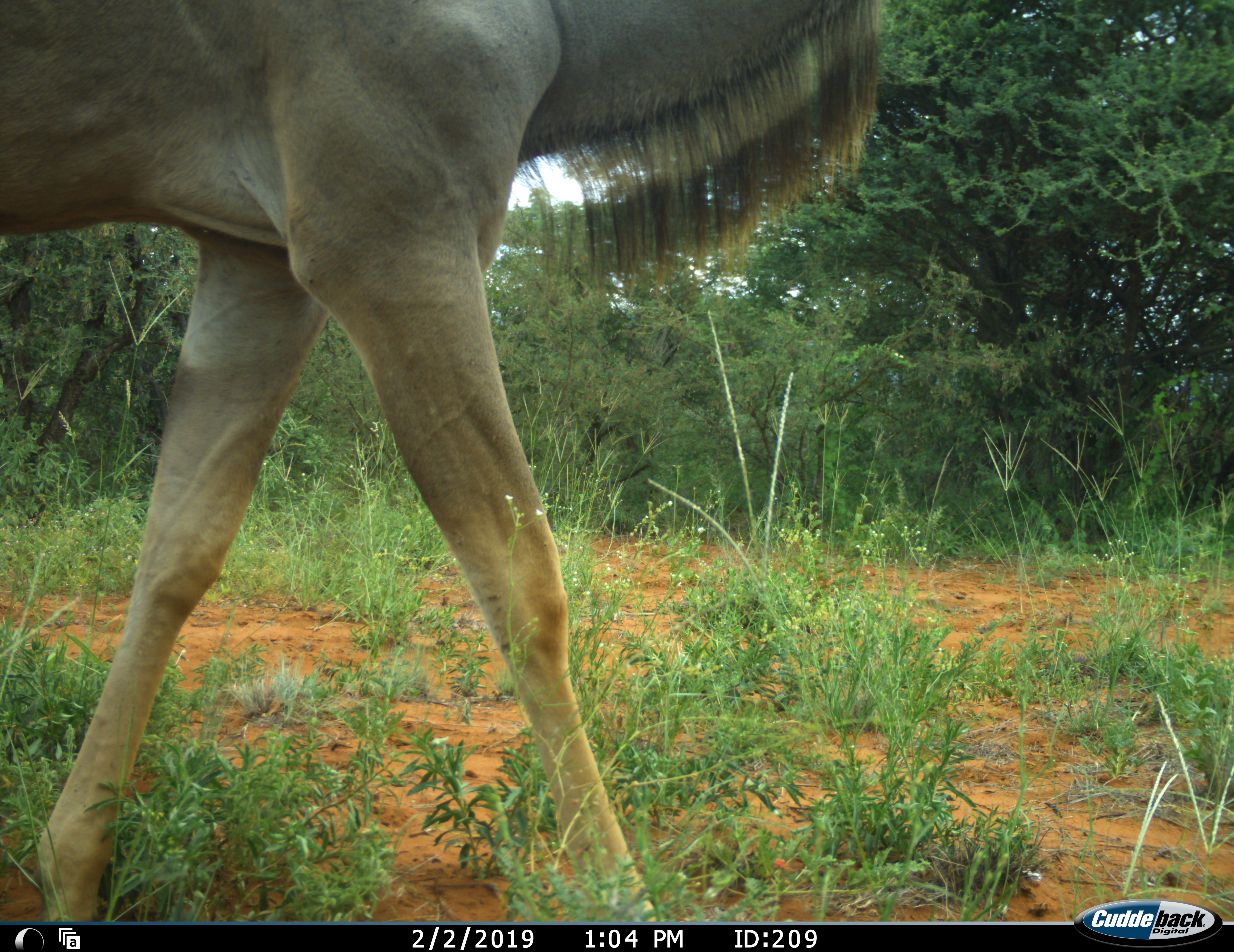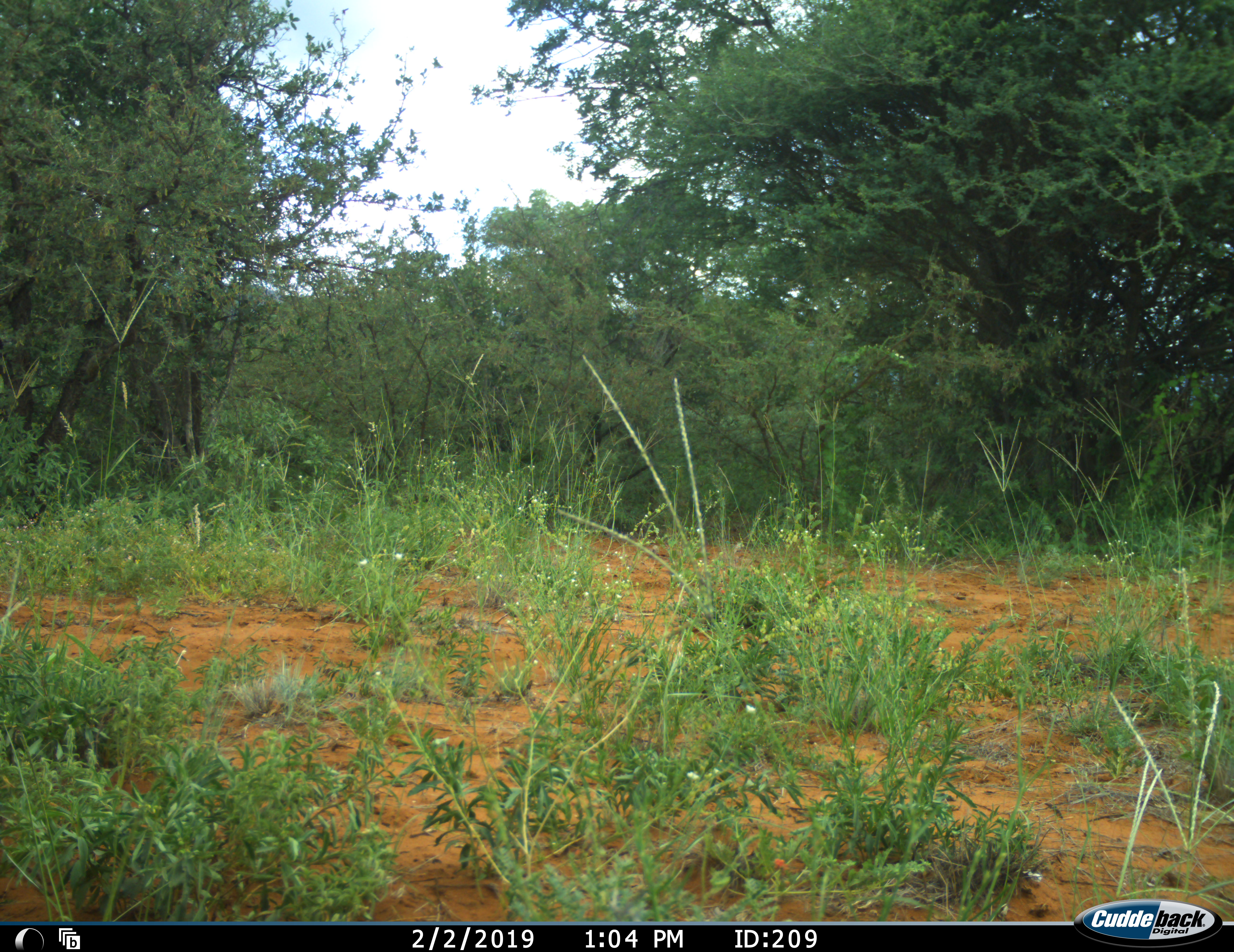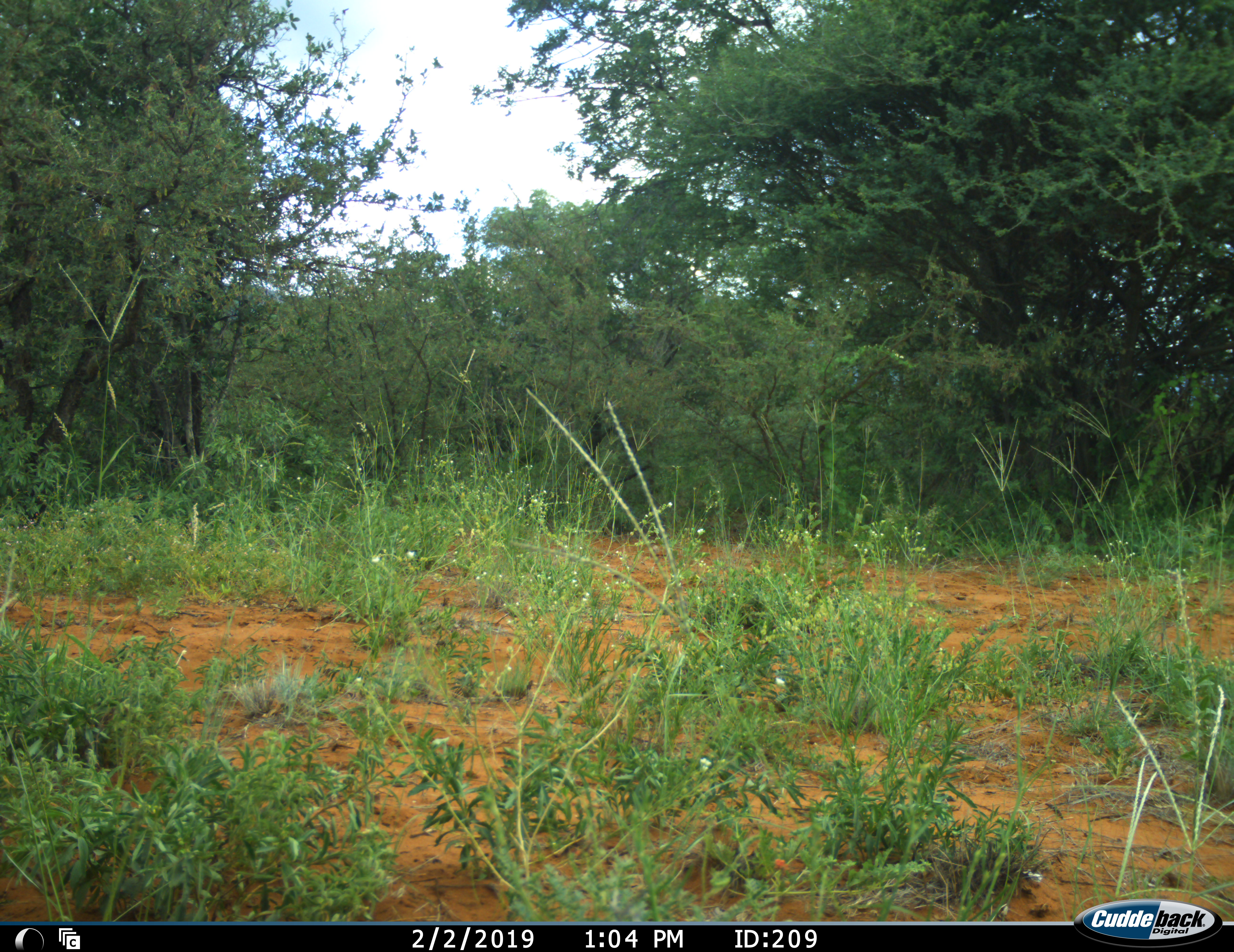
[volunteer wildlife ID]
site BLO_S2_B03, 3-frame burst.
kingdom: Animalia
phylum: Chordata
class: Mammalia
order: Artiodactyla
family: Bovidae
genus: Tragelaphus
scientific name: Tragelaphus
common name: kudu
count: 1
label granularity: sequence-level